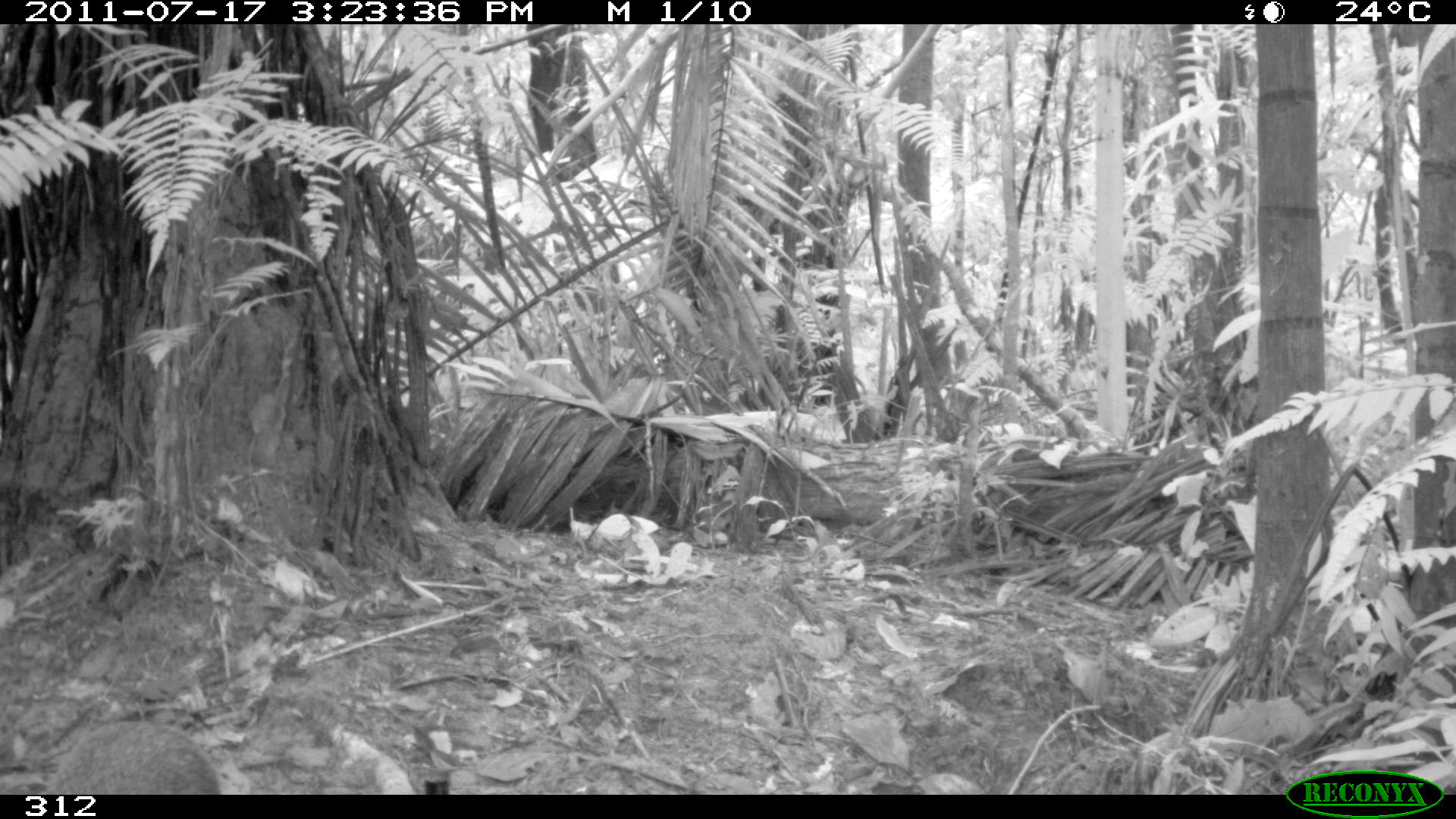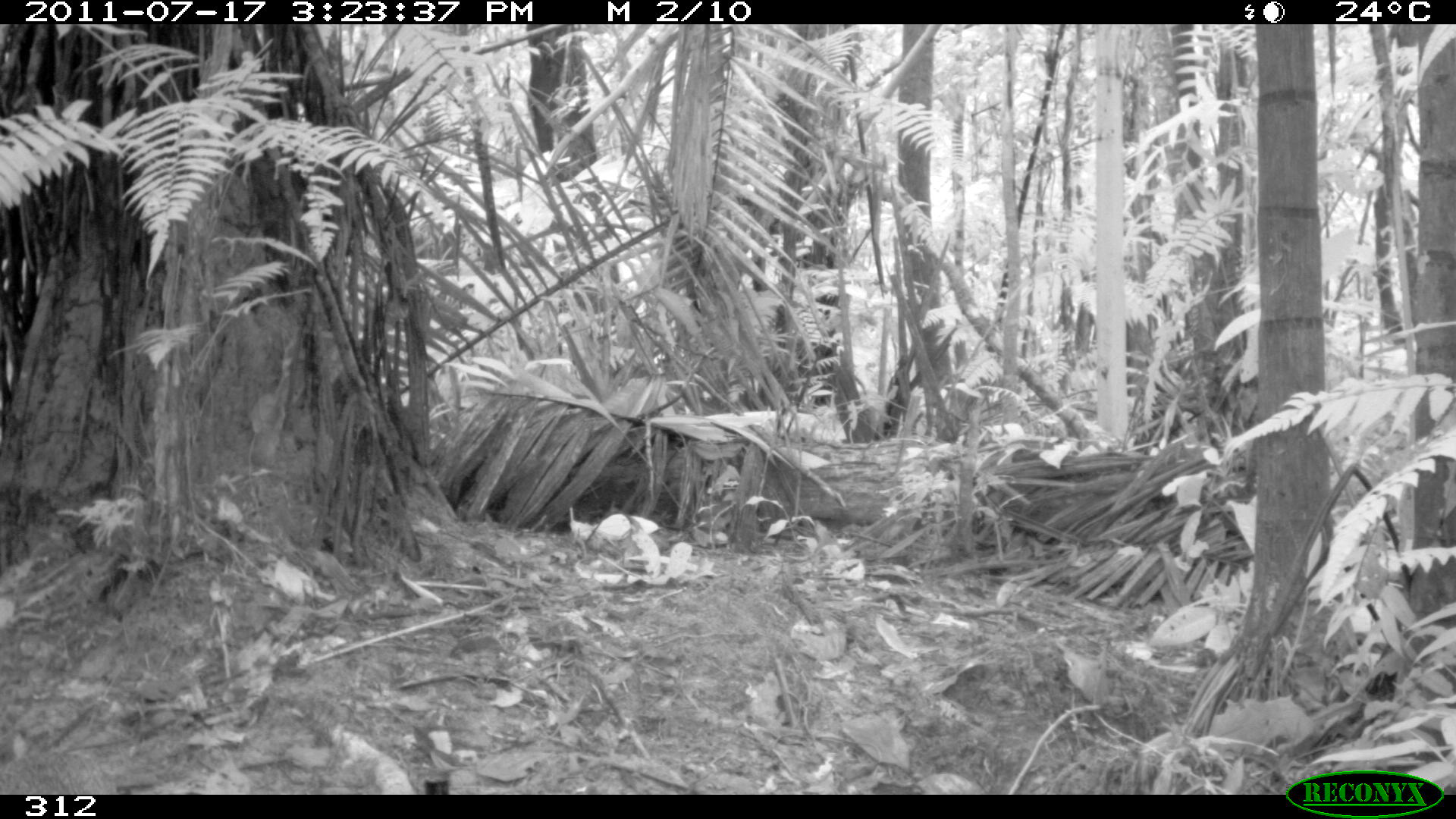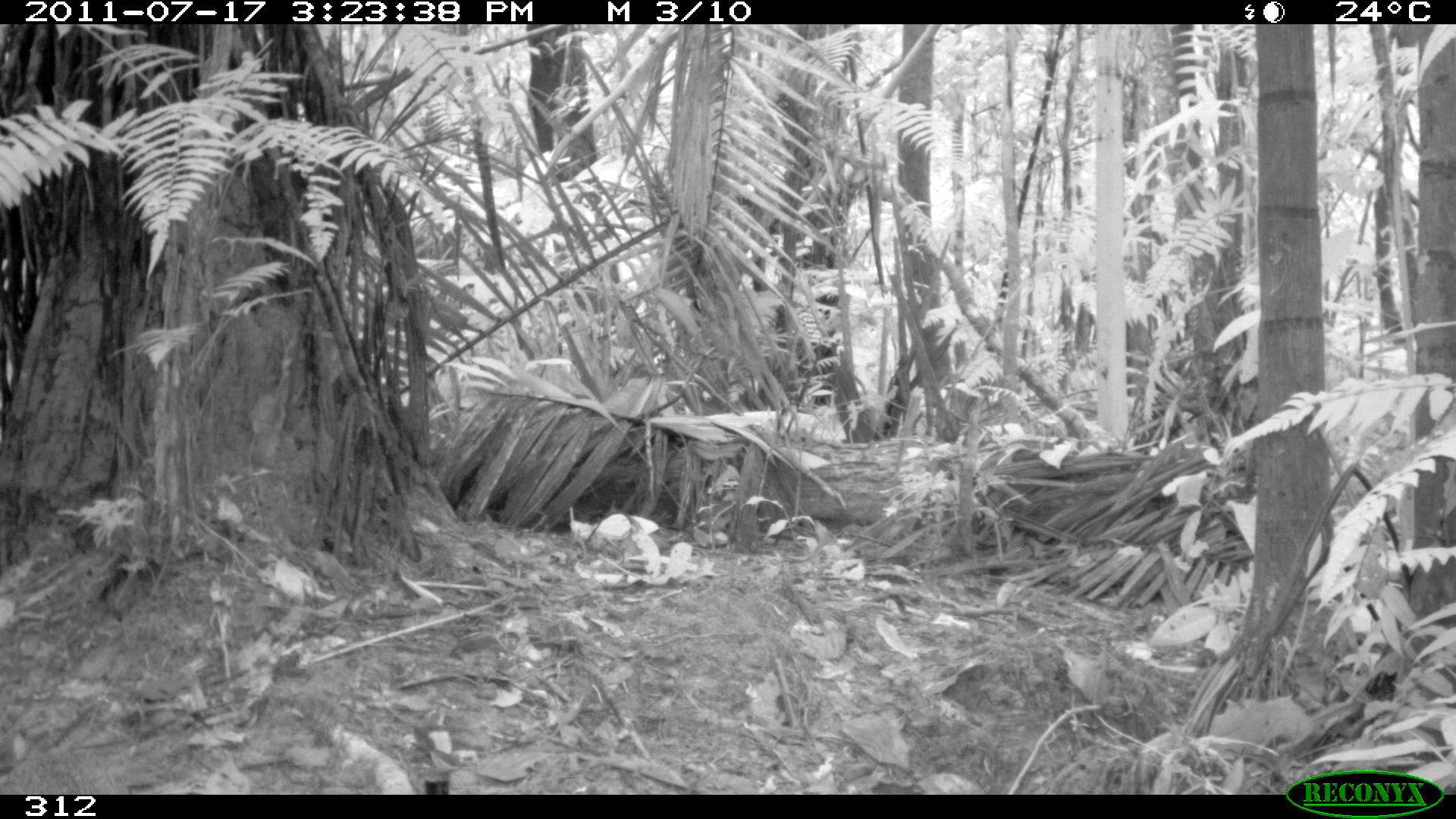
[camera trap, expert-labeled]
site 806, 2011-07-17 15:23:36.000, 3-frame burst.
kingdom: Animalia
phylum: Chordata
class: Mammalia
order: Rodentia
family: Dasyproctidae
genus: Dasyprocta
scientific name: Dasyprocta punctata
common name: central american agouti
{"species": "Dasyprocta punctata (central american agouti)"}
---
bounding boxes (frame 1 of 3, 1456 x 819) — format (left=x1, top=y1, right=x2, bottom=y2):
dasyprocta punctata: (left=47, top=721, right=221, bottom=794)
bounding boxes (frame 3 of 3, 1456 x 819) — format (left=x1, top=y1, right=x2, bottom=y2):
dasyprocta punctata: (left=0, top=745, right=130, bottom=794)